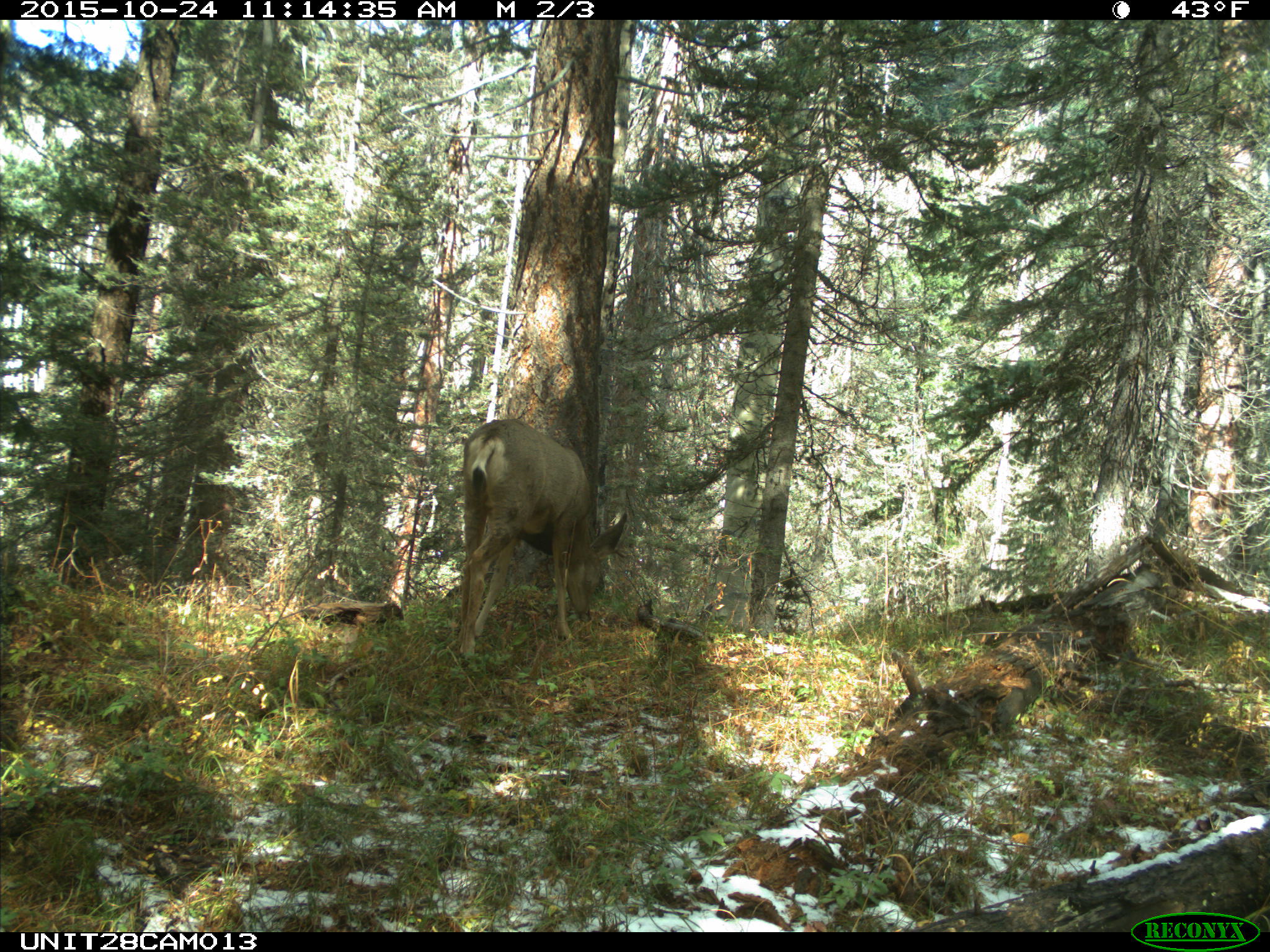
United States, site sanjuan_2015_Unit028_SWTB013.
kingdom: Animalia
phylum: Chordata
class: Mammalia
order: Artiodactyla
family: Cervidae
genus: Odocoileus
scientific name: Odocoileus hemionus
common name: mule deer